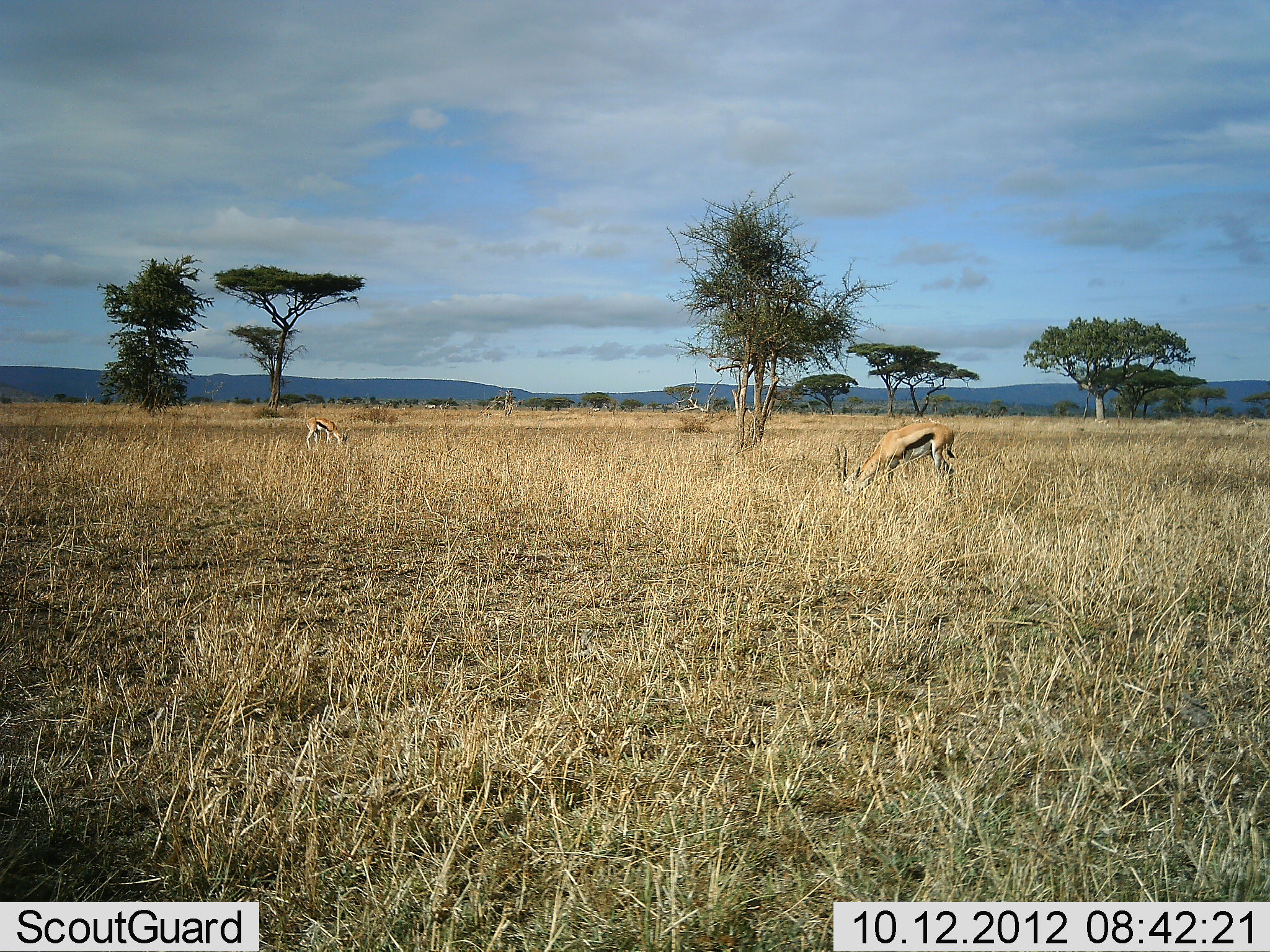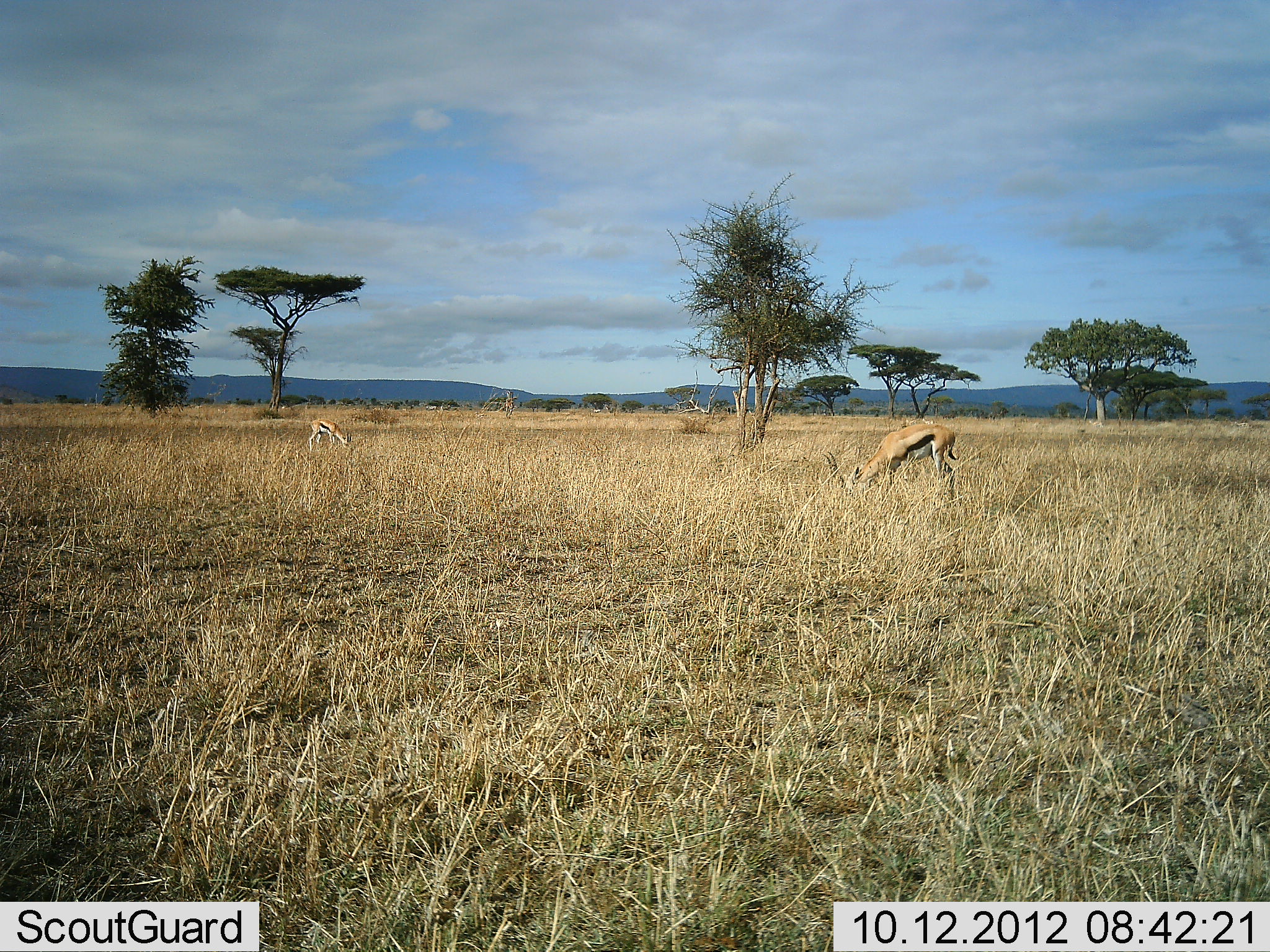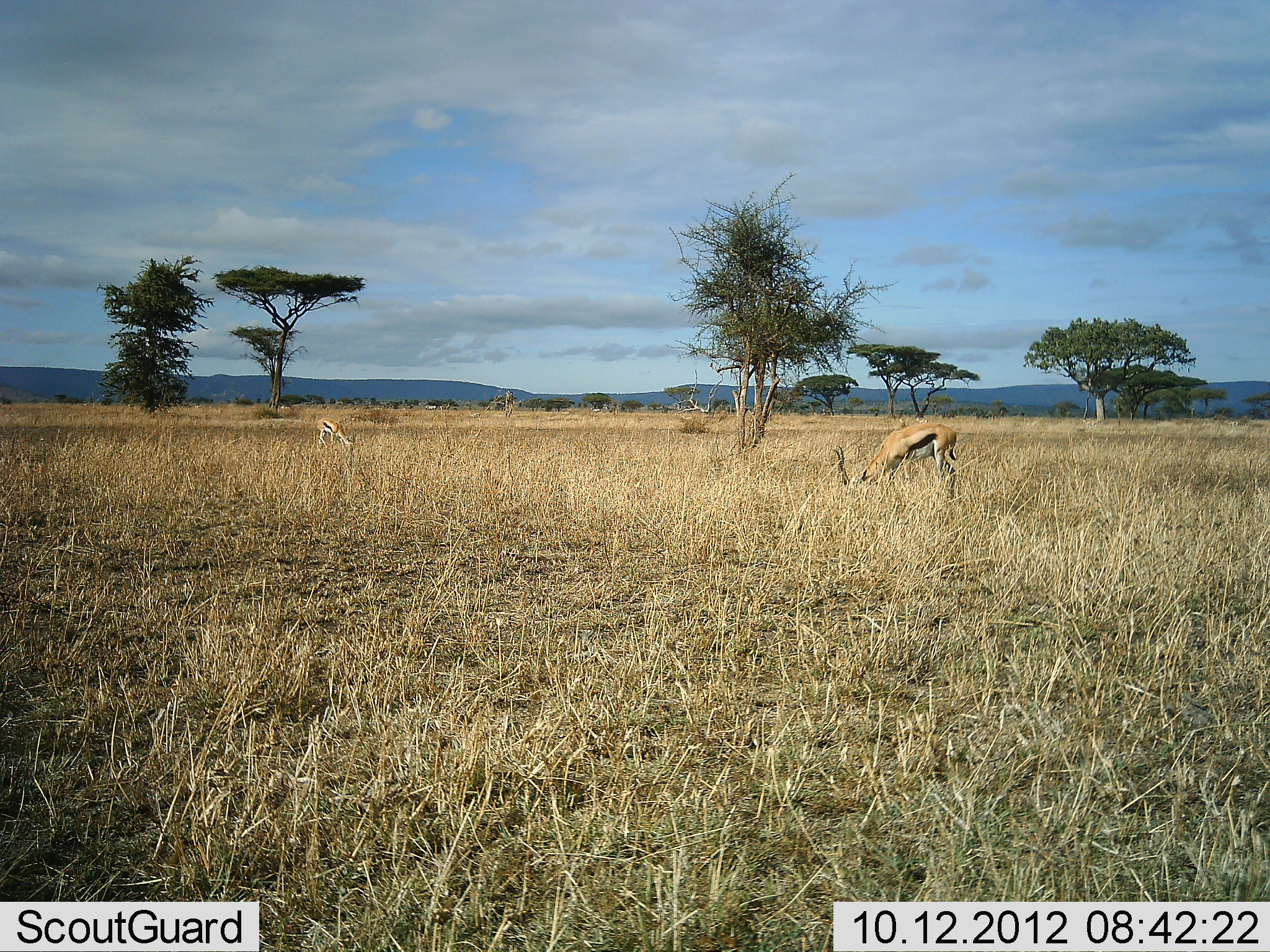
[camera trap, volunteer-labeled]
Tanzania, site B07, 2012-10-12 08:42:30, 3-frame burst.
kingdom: Animalia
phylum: Chordata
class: Mammalia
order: Artiodactyla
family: Bovidae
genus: Eudorcas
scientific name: Eudorcas thomsonii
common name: thomson's gazelle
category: gazellethomsons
Gazellethomsons (thomson's gazelle) (Eudorcas thomsonii), count 2. Behavior (volunteer vote fractions): standing 10%, resting 0%, moving 0%, interacting 0%. Young present (vote fraction): 0%. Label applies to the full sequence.